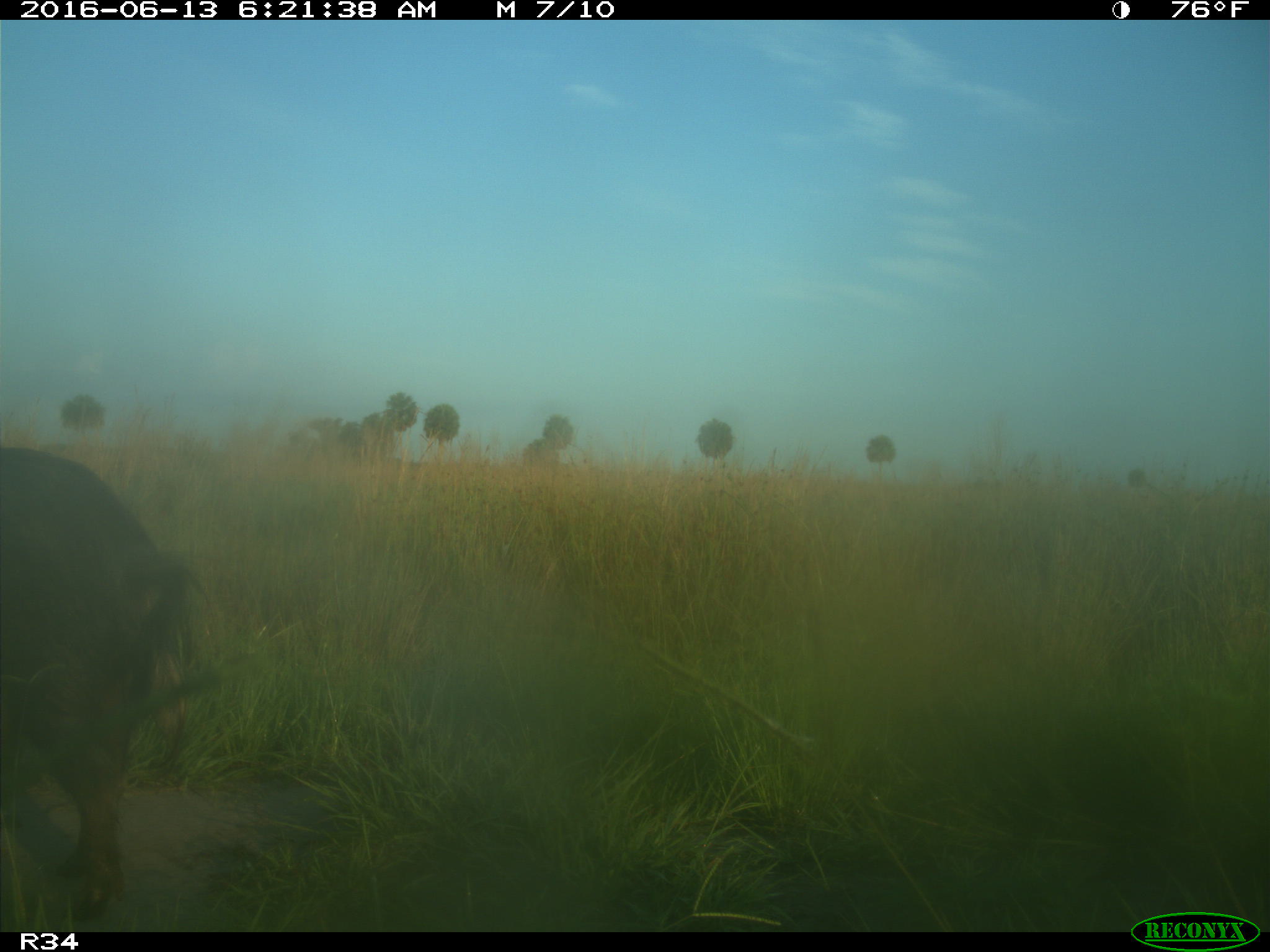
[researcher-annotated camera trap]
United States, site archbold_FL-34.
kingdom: Animalia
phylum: Chordata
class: Mammalia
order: Artiodactyla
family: Suidae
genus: Sus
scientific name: Sus scrofa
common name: wild boar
Sus scrofa (wild boar).